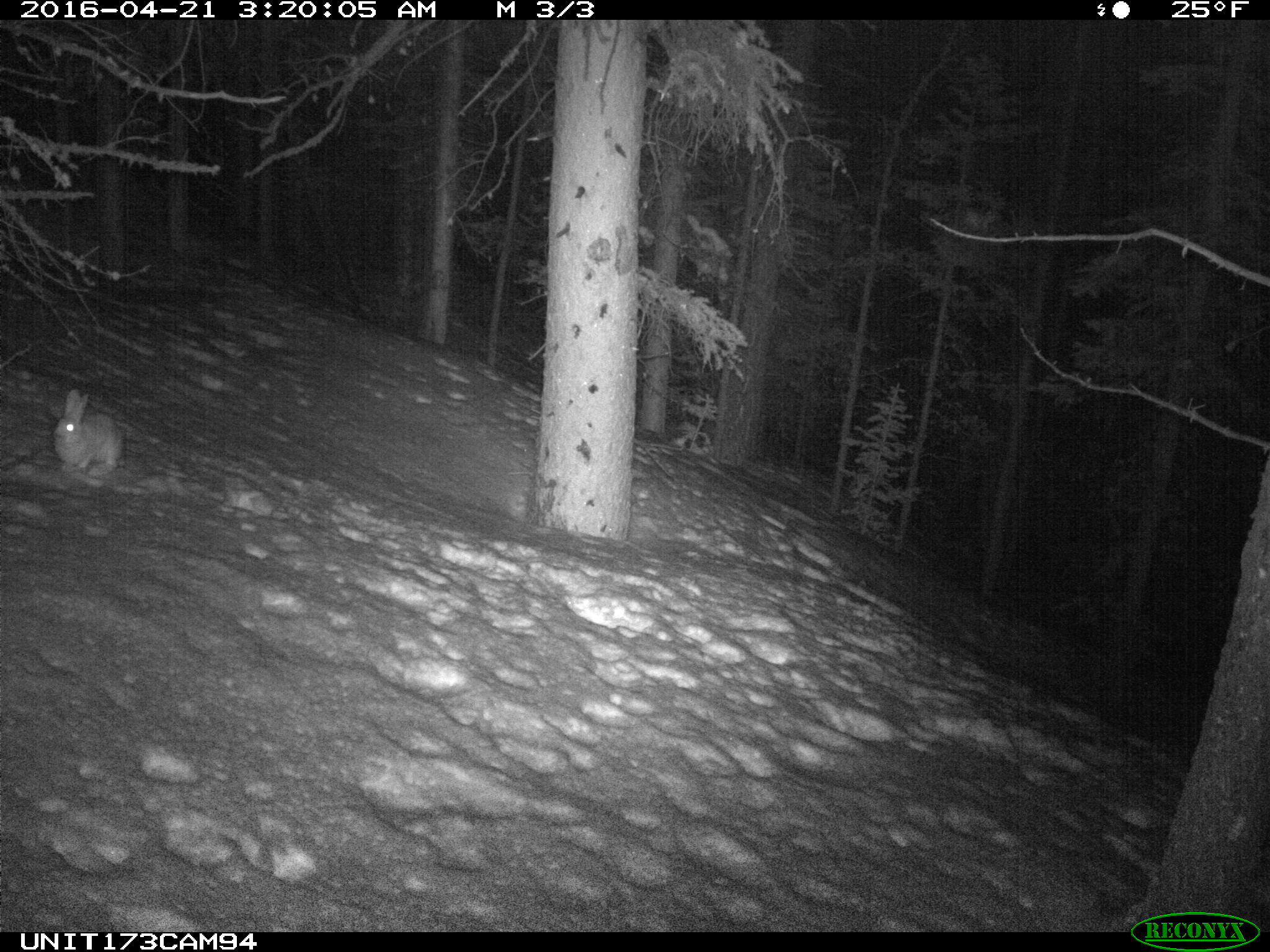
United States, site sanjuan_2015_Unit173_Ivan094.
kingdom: Animalia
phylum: Chordata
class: Mammalia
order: Lagomorpha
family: Leporidae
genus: Lepus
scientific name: Lepus americanus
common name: snowshoe hare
Lepus americanus (snowshoe hare).